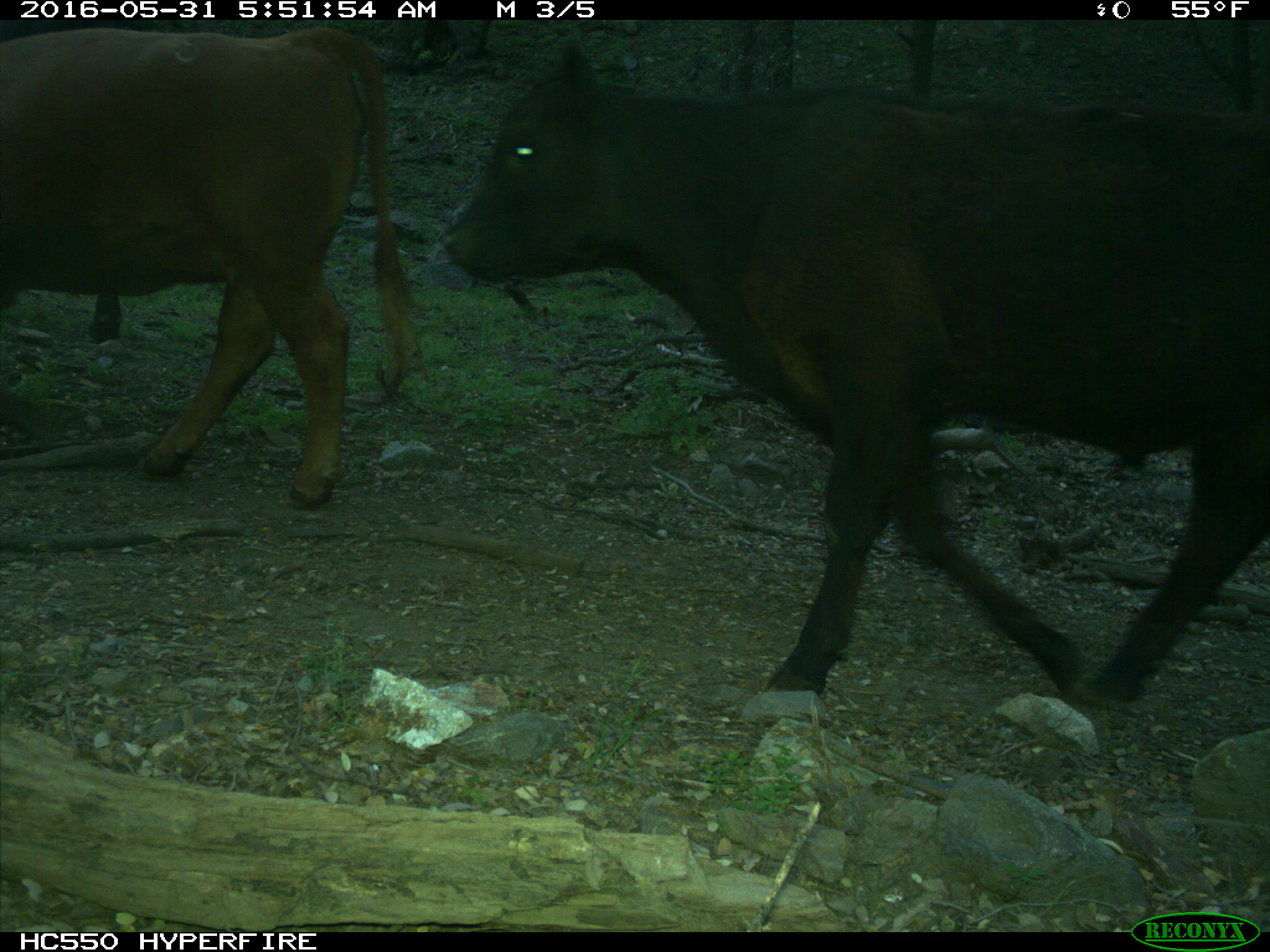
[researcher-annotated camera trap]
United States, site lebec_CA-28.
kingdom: Animalia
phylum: Chordata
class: Mammalia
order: Artiodactyla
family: Bovidae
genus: Bos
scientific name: Bos taurus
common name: domestic cow